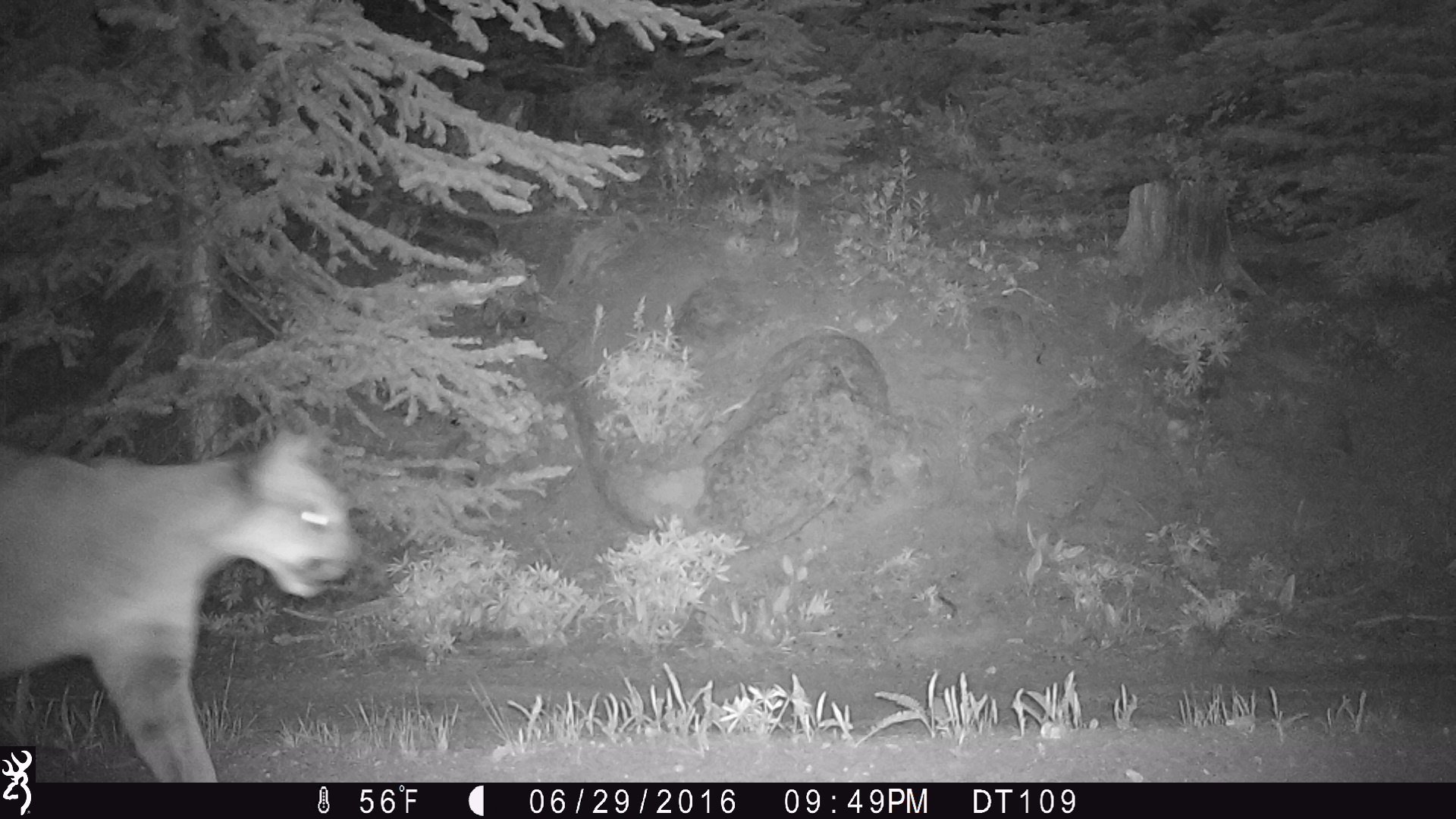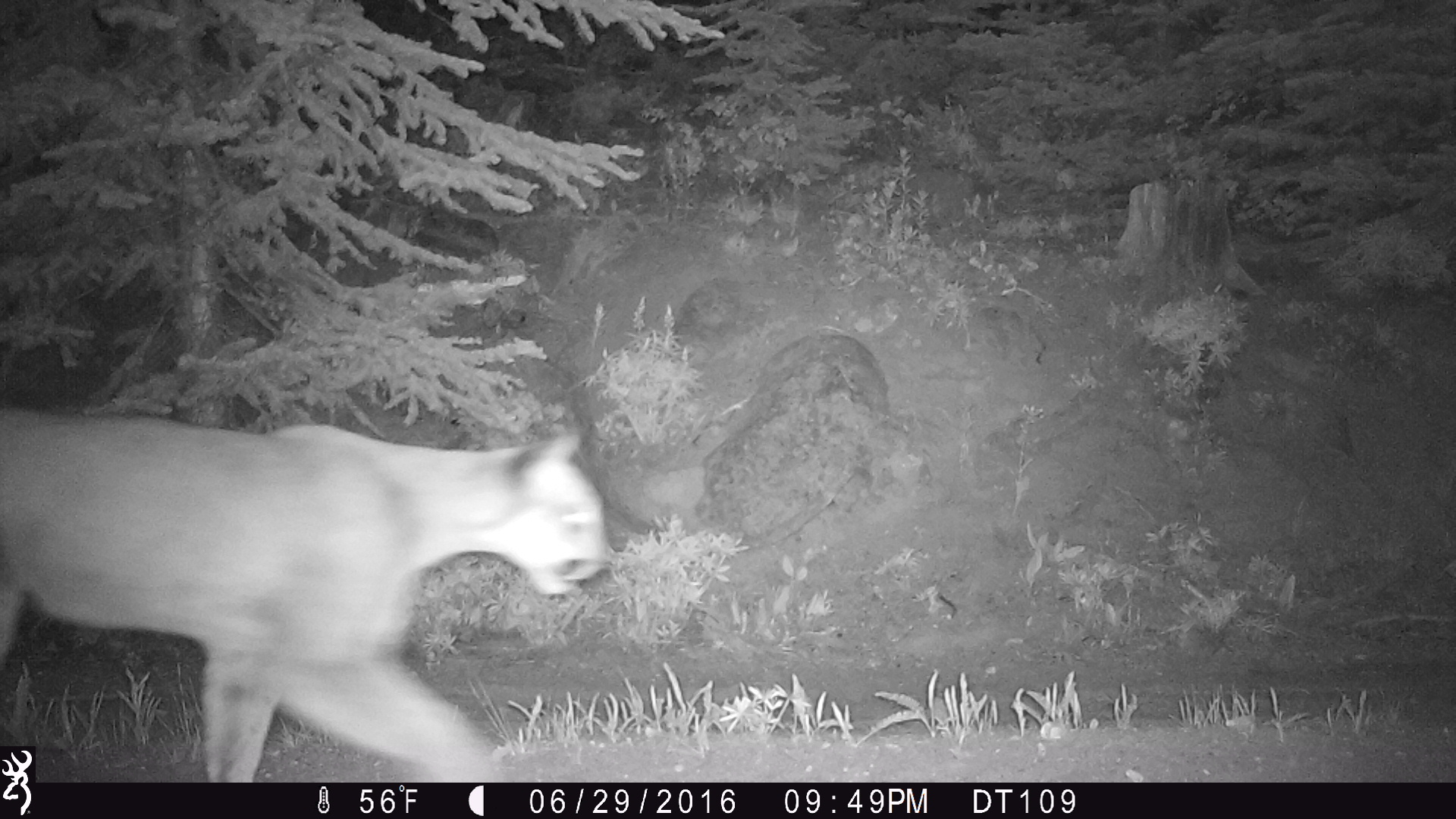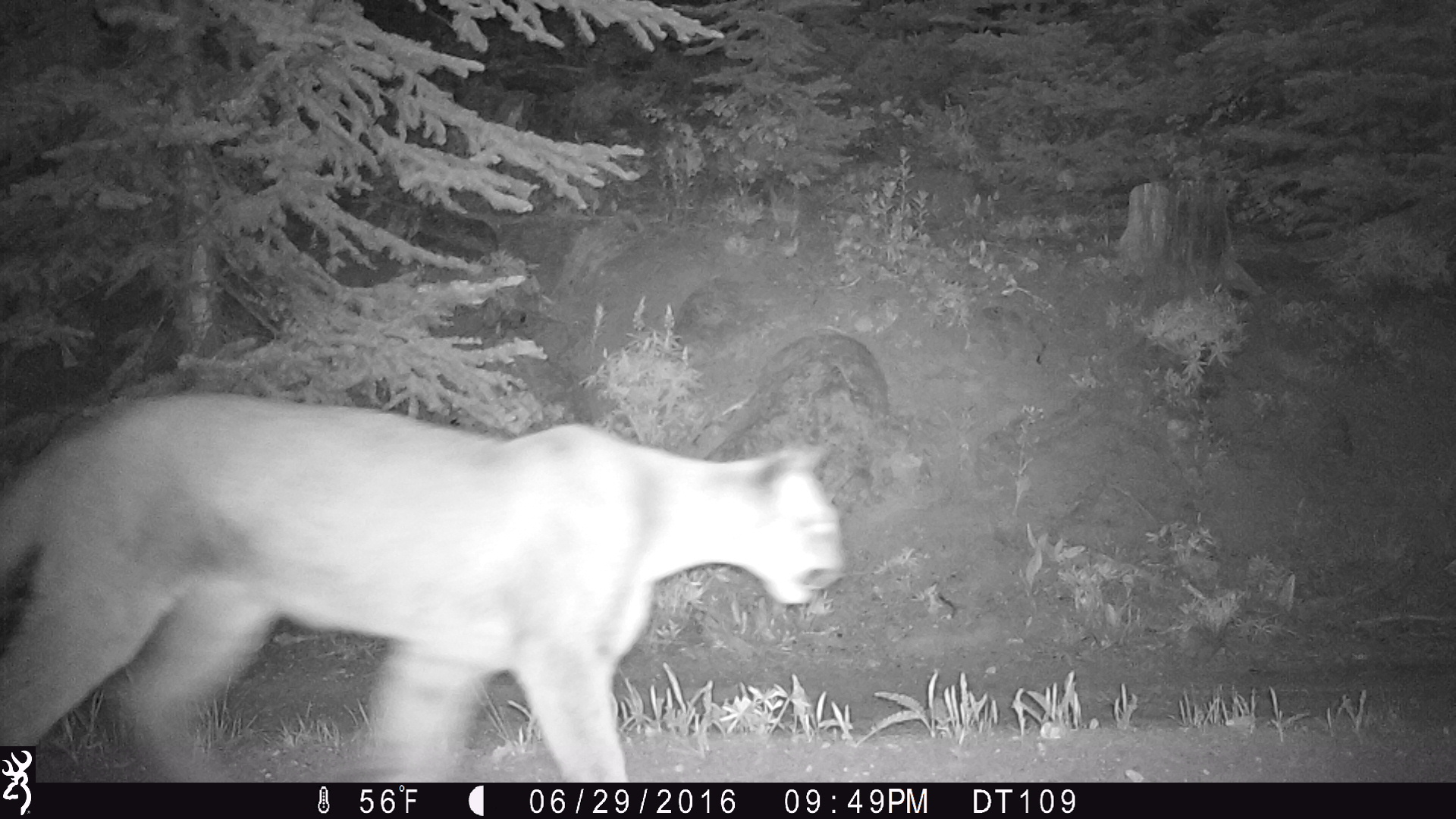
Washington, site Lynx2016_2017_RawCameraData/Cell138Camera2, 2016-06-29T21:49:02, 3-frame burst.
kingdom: Animalia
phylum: Chordata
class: Mammalia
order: Carnivora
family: Felidae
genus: Puma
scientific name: Puma concolor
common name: mountain lion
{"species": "Puma concolor (mountain lion)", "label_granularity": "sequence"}